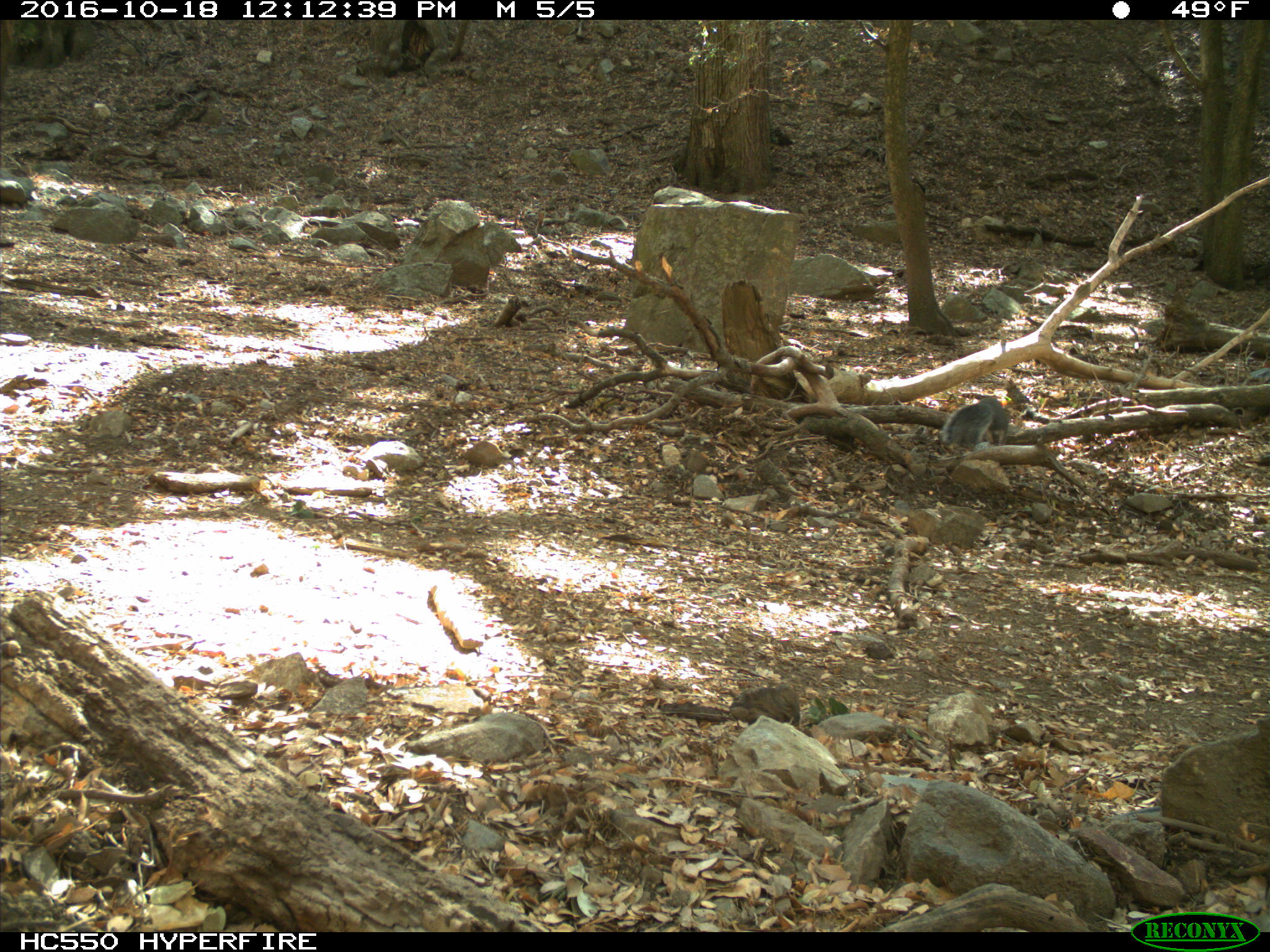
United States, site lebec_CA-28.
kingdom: Animalia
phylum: Chordata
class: Mammalia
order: Rodentia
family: Sciuridae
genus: Sciurus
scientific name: Sciurus carolinensis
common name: eastern gray squirrel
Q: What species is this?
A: Sciurus carolinensis (eastern gray squirrel).